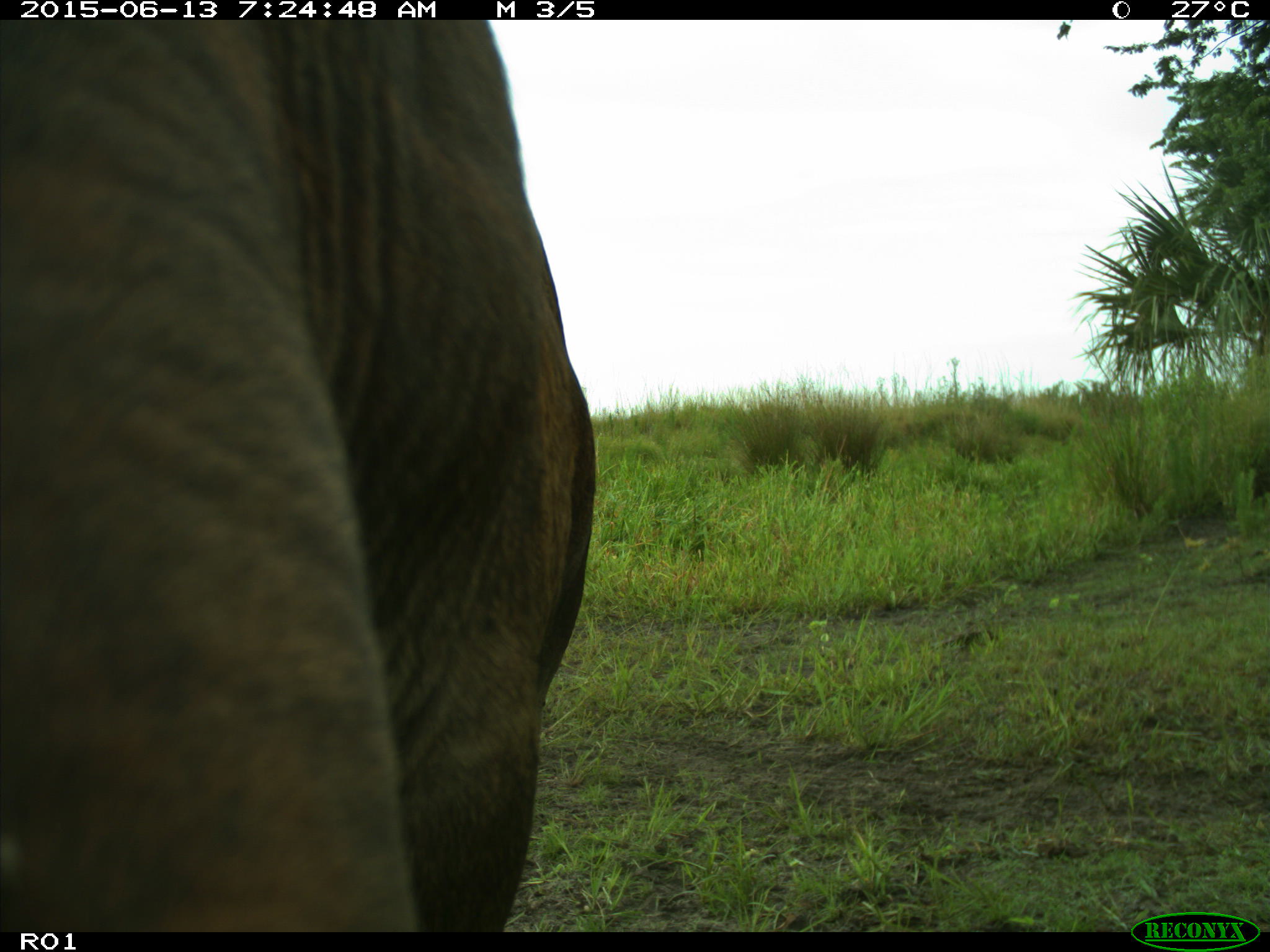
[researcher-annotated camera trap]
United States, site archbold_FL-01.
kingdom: Animalia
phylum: Chordata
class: Mammalia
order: Artiodactyla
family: Bovidae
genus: Bos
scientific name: Bos taurus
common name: domestic cow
Bos taurus (domestic cow).